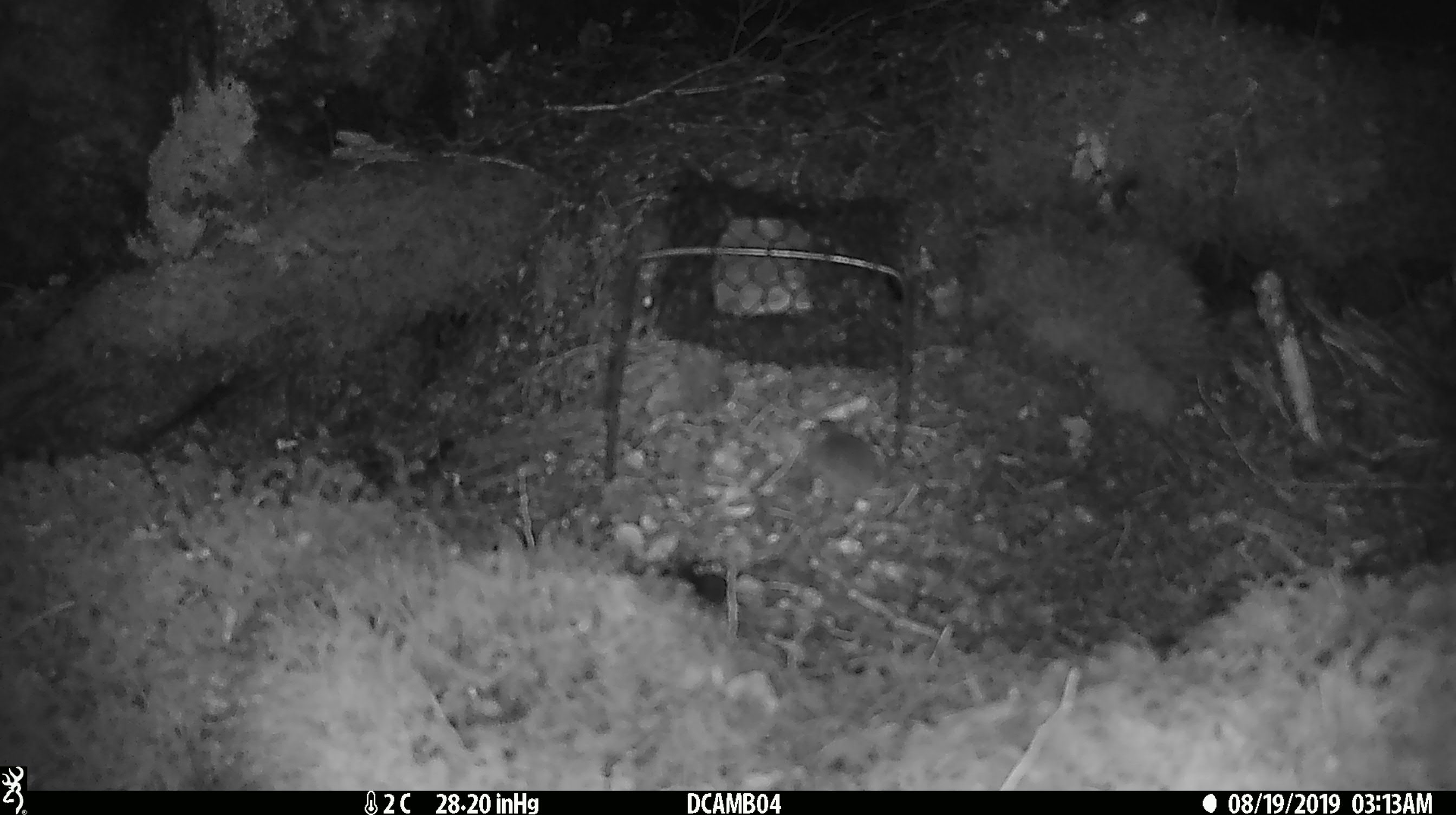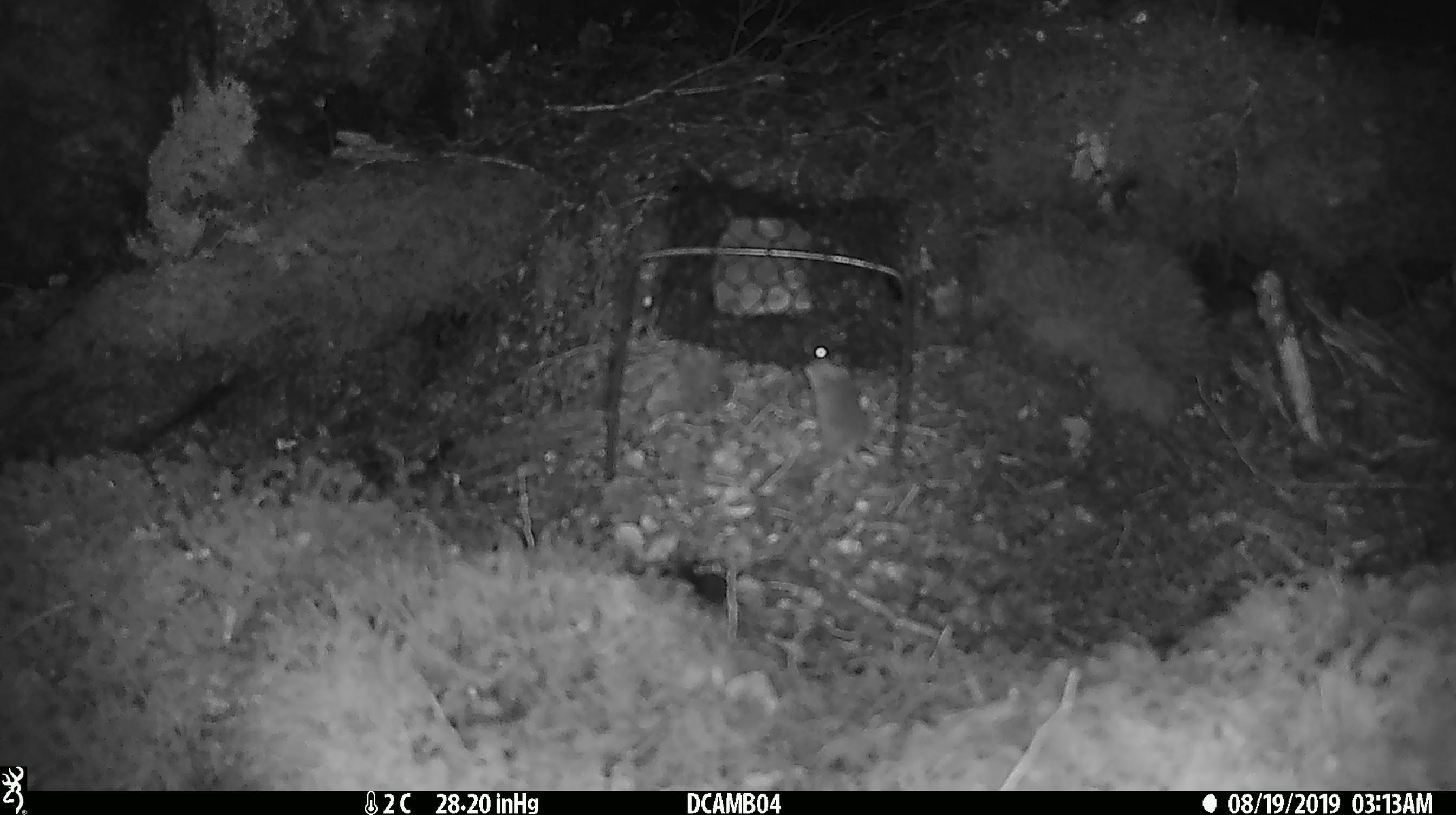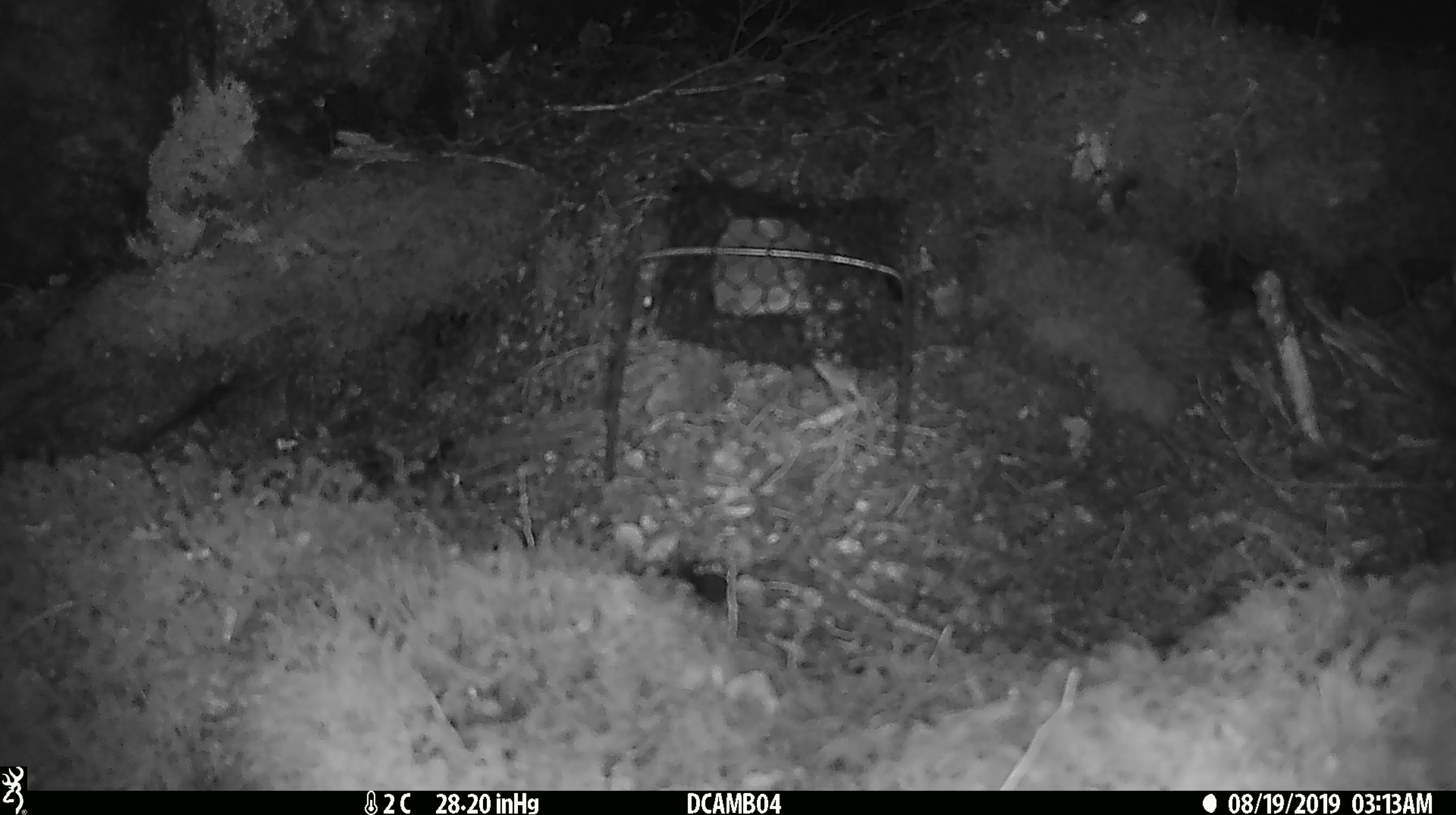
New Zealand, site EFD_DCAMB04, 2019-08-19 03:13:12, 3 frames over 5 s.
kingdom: Animalia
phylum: Chordata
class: Mammalia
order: Rodentia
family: Muridae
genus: Mus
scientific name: Mus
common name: mouse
Mouse (Mus).